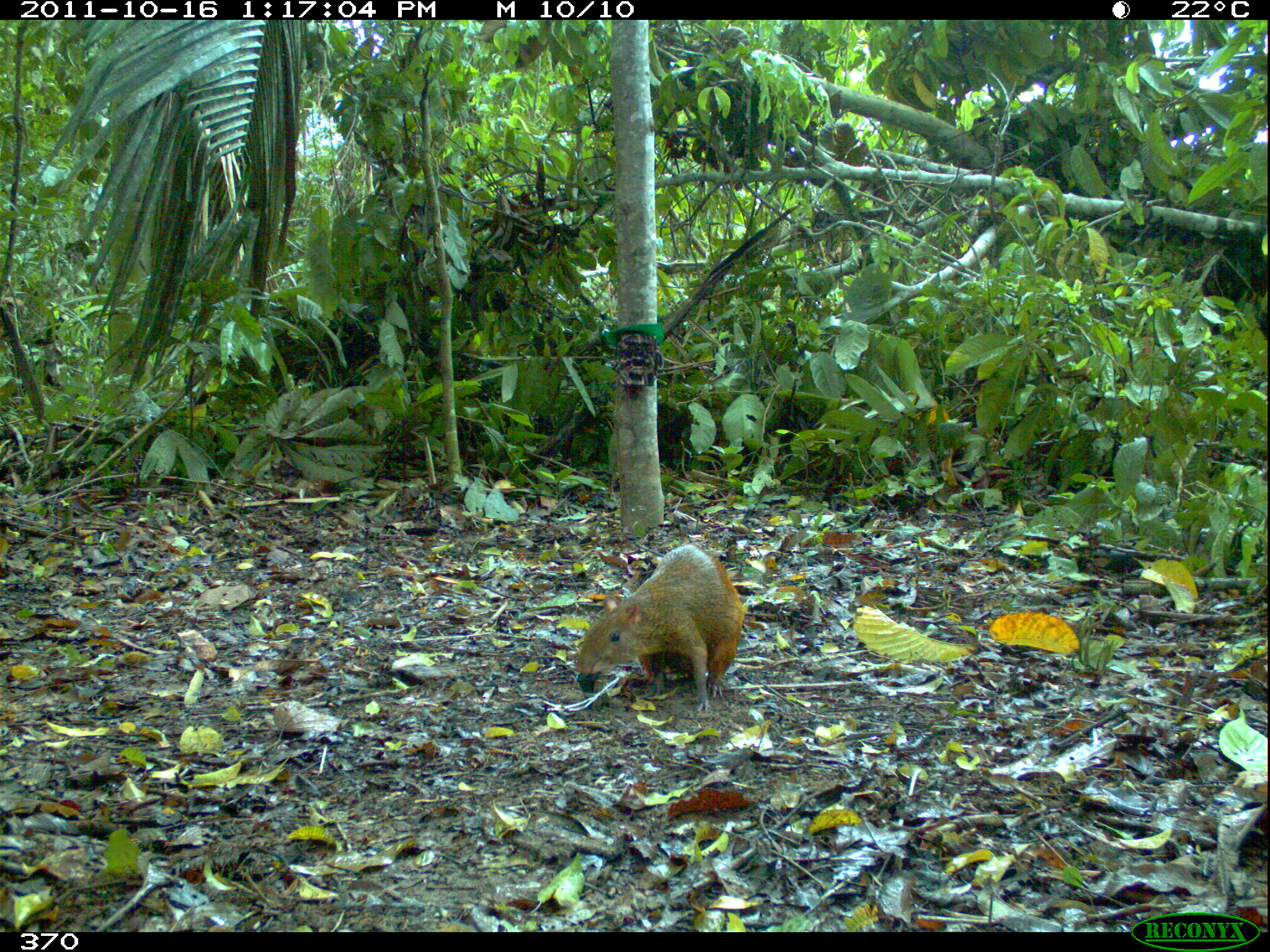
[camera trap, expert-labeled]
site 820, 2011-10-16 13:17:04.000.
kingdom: Animalia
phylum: Chordata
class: Mammalia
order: Rodentia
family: Dasyproctidae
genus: Dasyprocta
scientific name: Dasyprocta punctata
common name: central american agouti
Dasyprocta punctata (central american agouti).